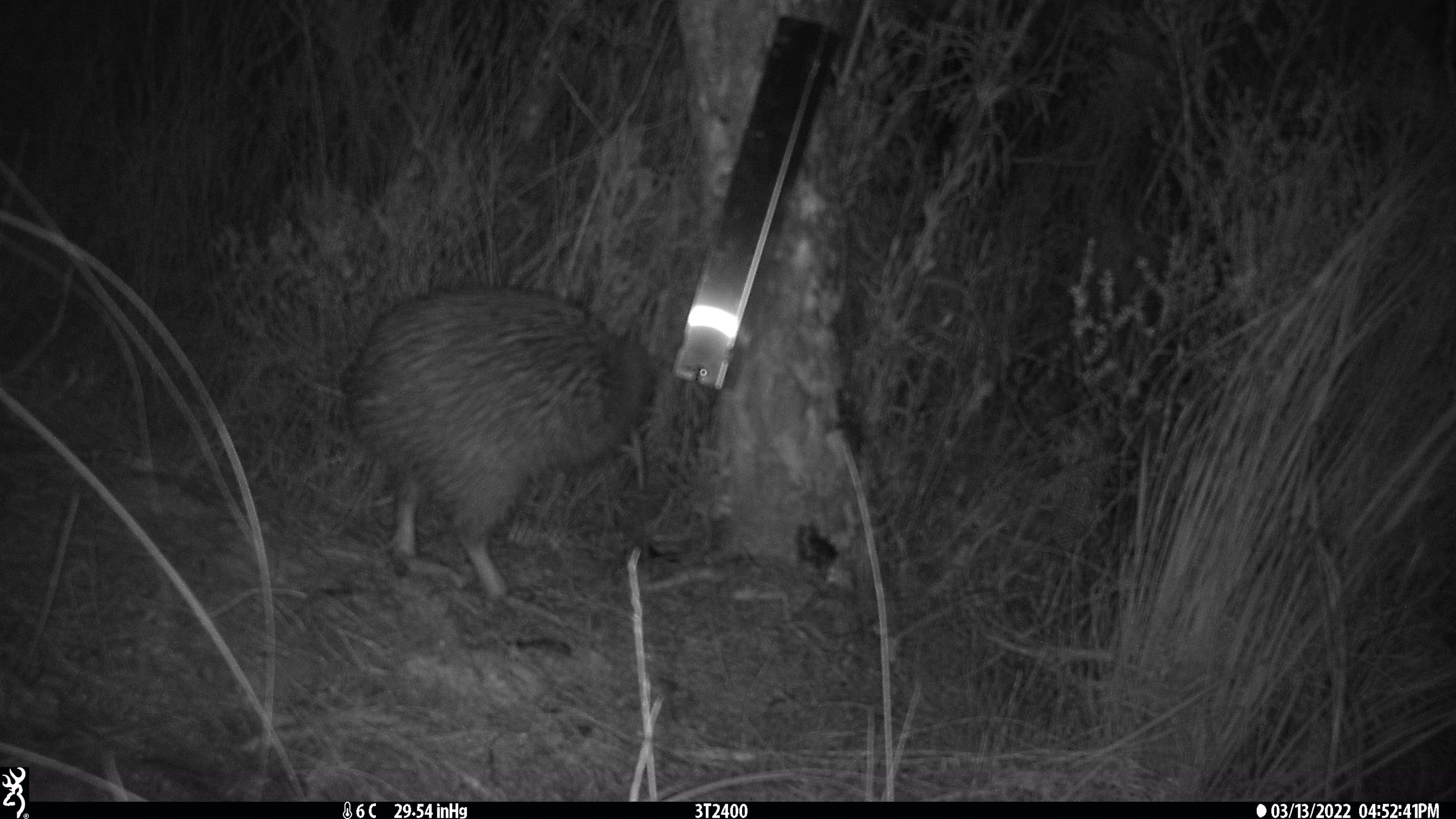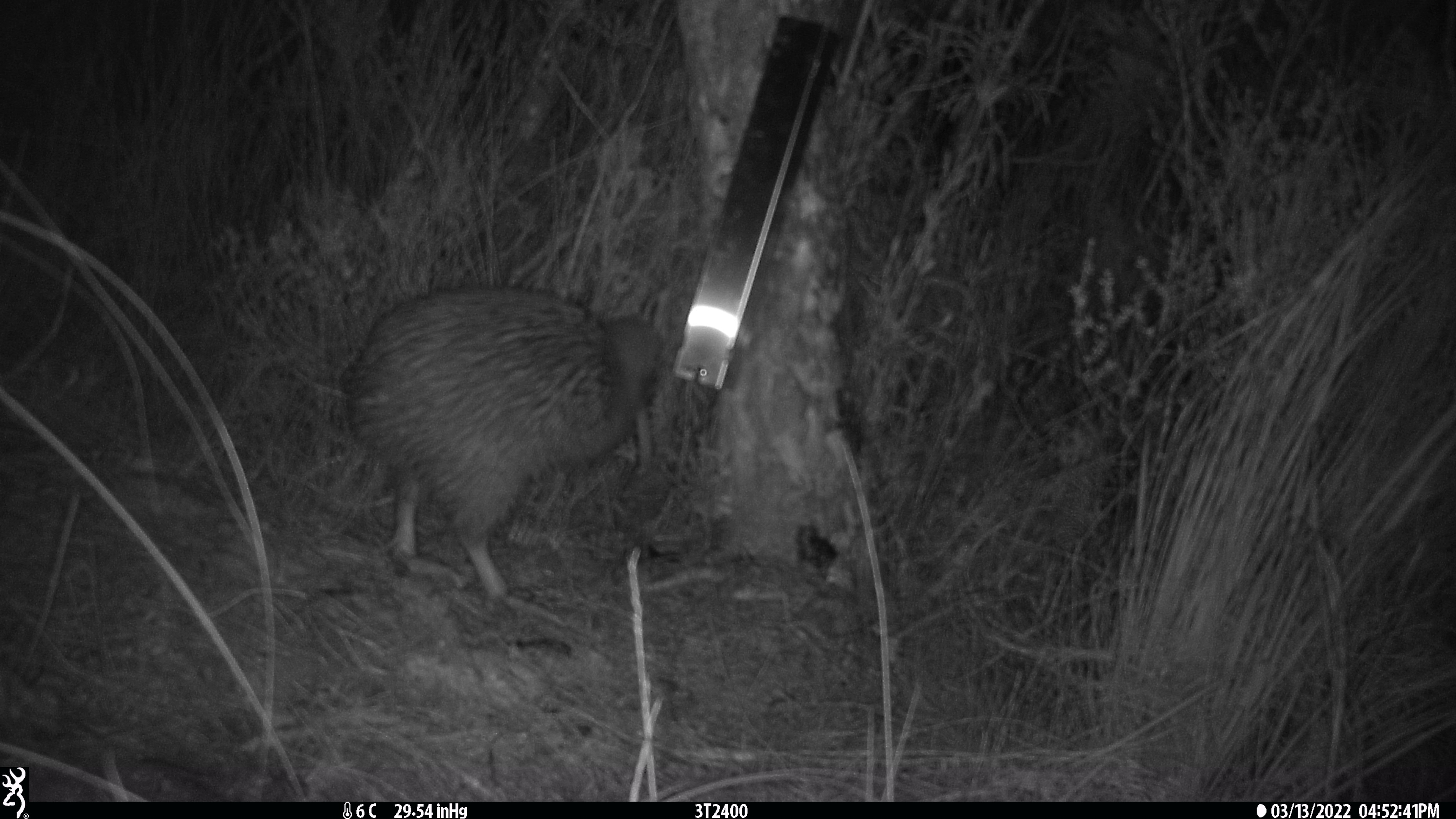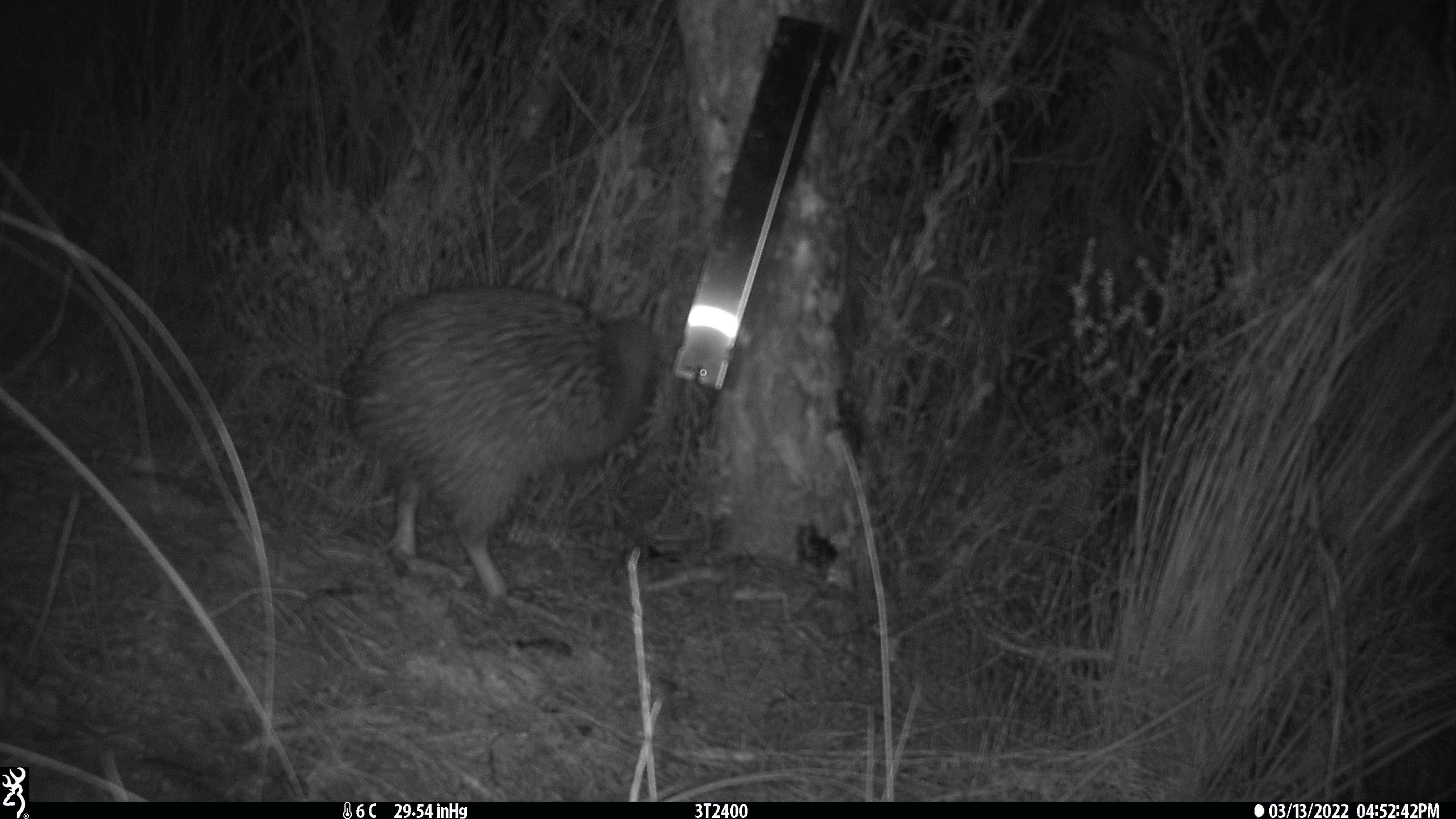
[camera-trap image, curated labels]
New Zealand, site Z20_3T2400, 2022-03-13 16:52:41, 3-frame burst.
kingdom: Animalia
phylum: Chordata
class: Aves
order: Apterygiformes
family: Apterygidae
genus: Apteryx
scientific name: Apteryx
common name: kiwi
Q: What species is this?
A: Kiwi (Apteryx).